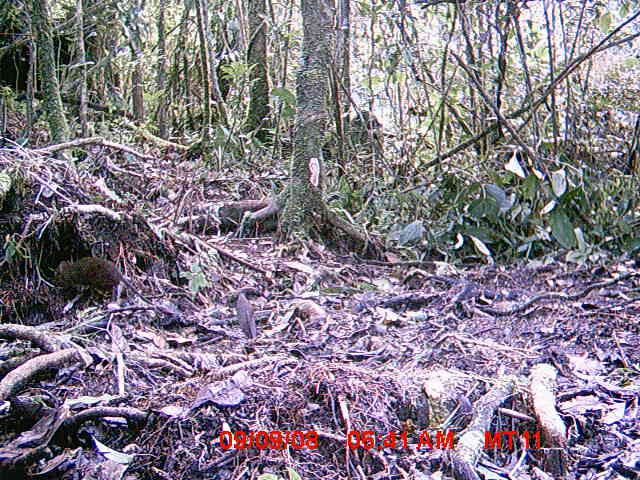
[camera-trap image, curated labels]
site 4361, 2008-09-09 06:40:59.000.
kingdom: Animalia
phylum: Chordata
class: Mammalia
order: Rodentia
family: Muridae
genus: Rattus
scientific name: Rattus rattus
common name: black rat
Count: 1.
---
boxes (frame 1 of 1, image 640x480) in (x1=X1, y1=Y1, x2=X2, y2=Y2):
rattus rattus: (x1=55, y1=256, x2=156, y2=305)